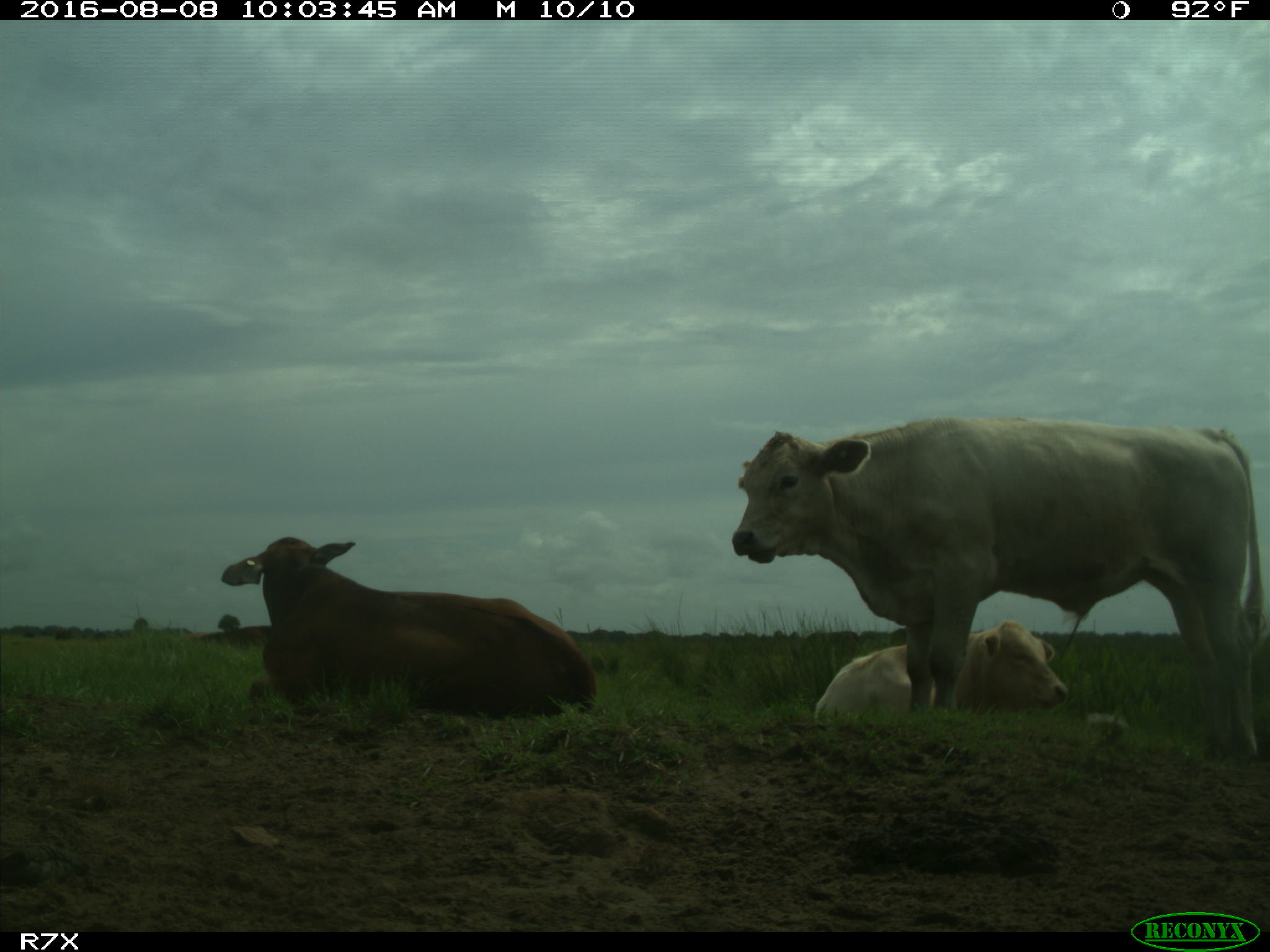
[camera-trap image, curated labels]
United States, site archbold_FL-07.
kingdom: Animalia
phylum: Chordata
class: Mammalia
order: Artiodactyla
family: Bovidae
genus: Bos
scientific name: Bos taurus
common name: domestic cow